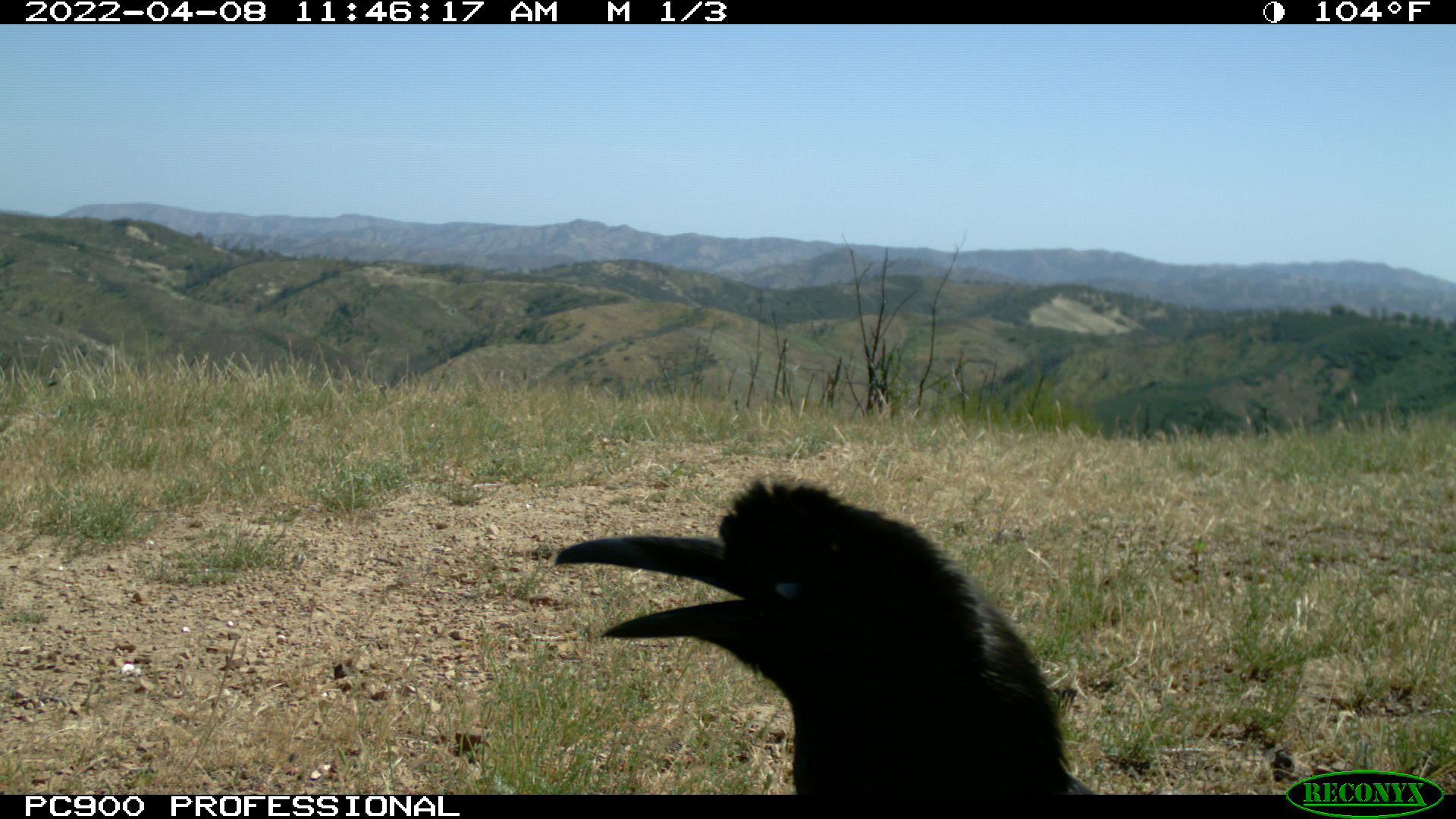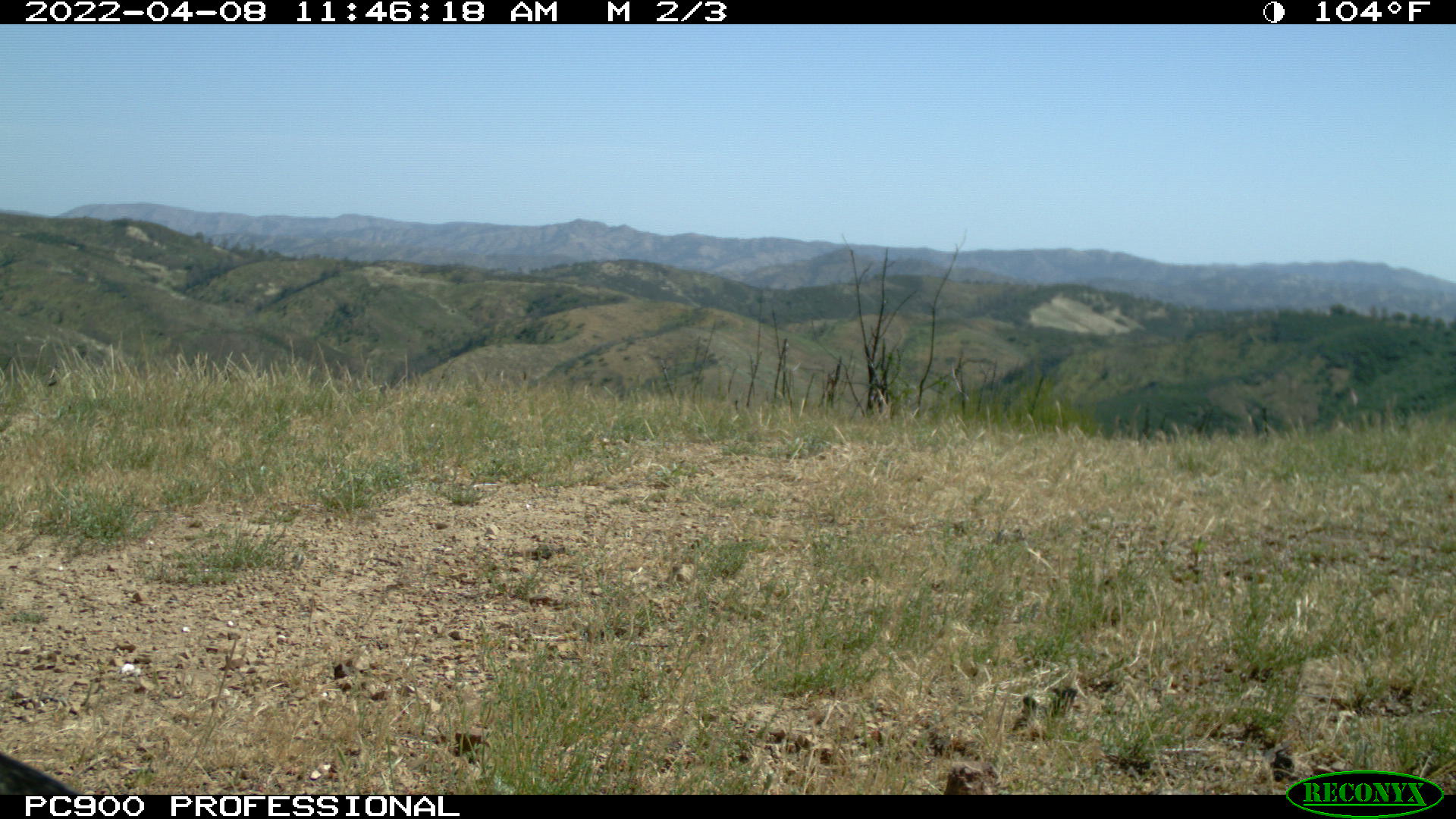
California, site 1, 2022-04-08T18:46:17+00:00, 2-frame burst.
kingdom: Animalia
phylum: Chordata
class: Aves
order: Passeriformes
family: Corvidae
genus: Corvus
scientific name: Corvus corax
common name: common raven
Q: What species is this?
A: Common raven (Corvus corax).